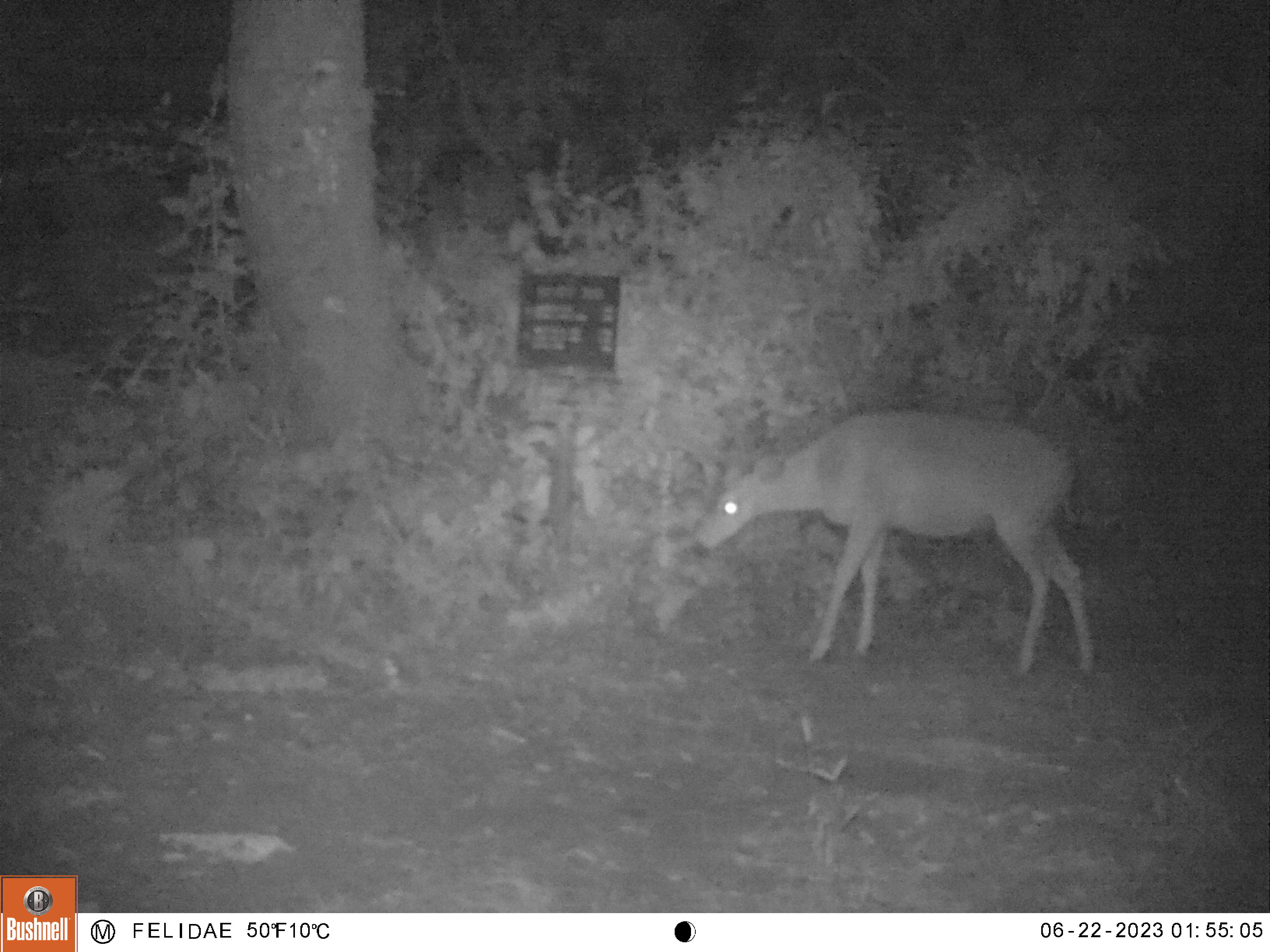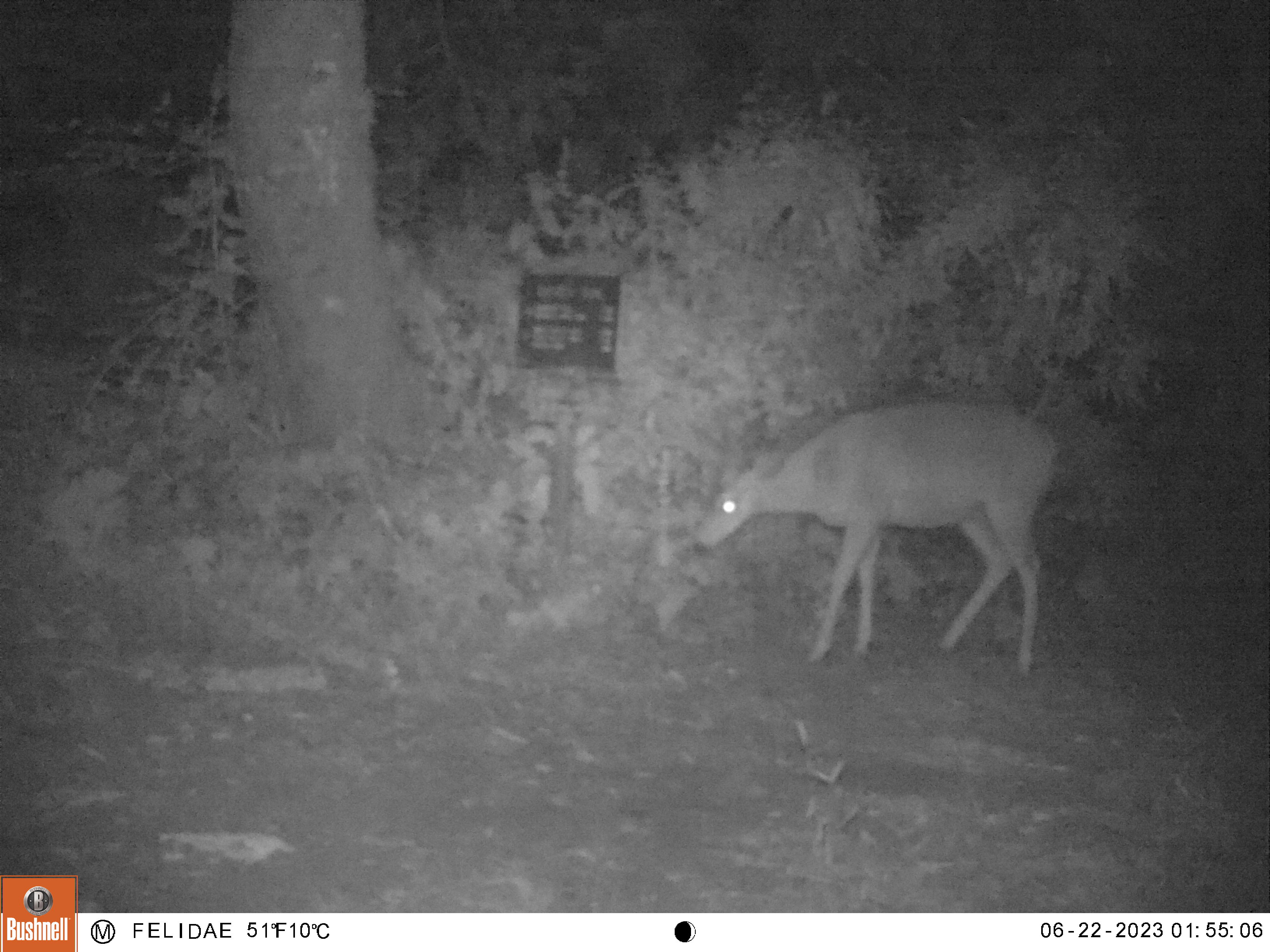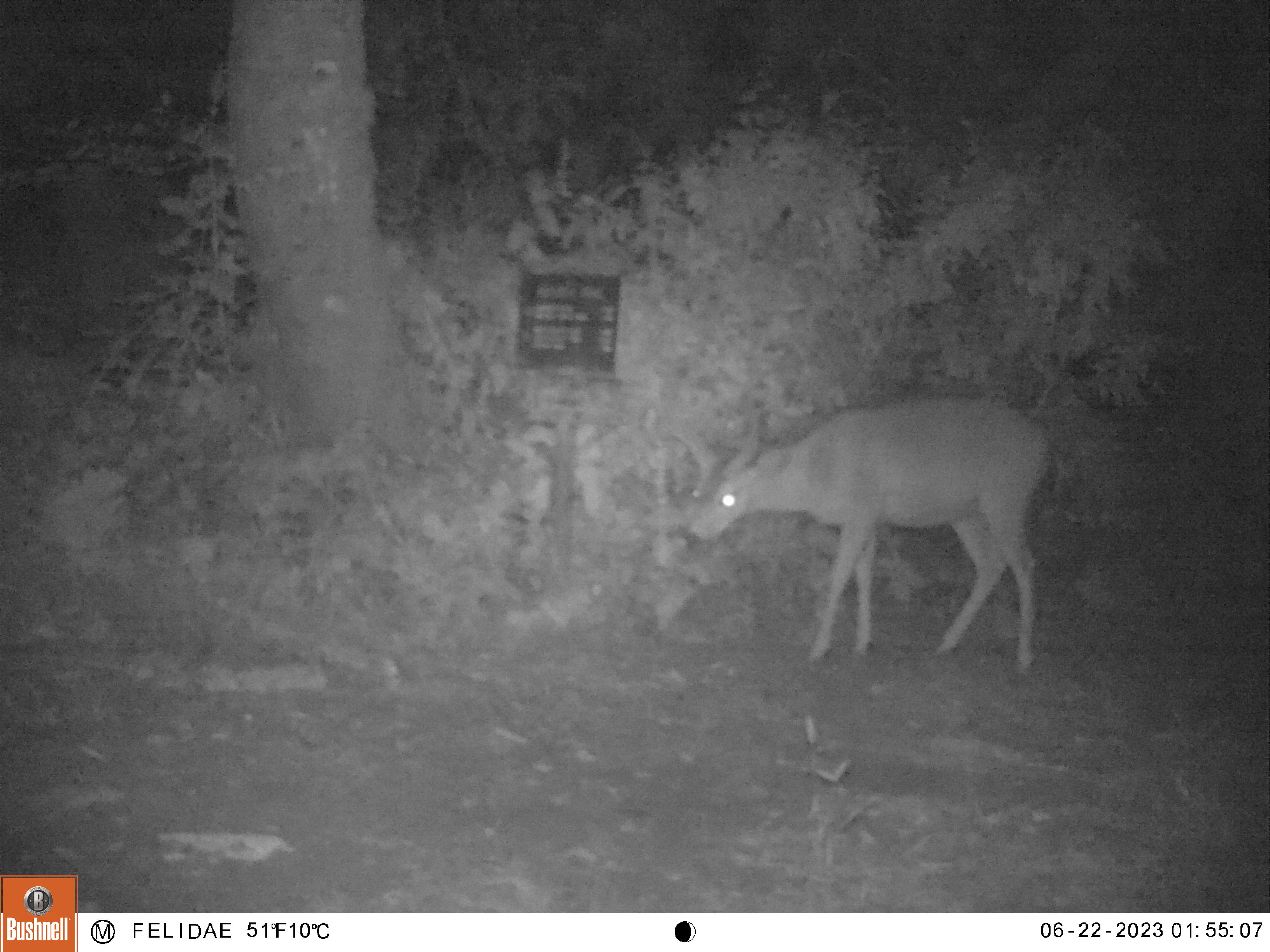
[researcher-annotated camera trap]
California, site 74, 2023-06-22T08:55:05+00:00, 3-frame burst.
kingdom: Animalia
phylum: Chordata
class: Mammalia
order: Artiodactyla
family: Cervidae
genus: Odocoileus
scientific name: Odocoileus hemionus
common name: mule deer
Mule deer (Odocoileus hemionus).